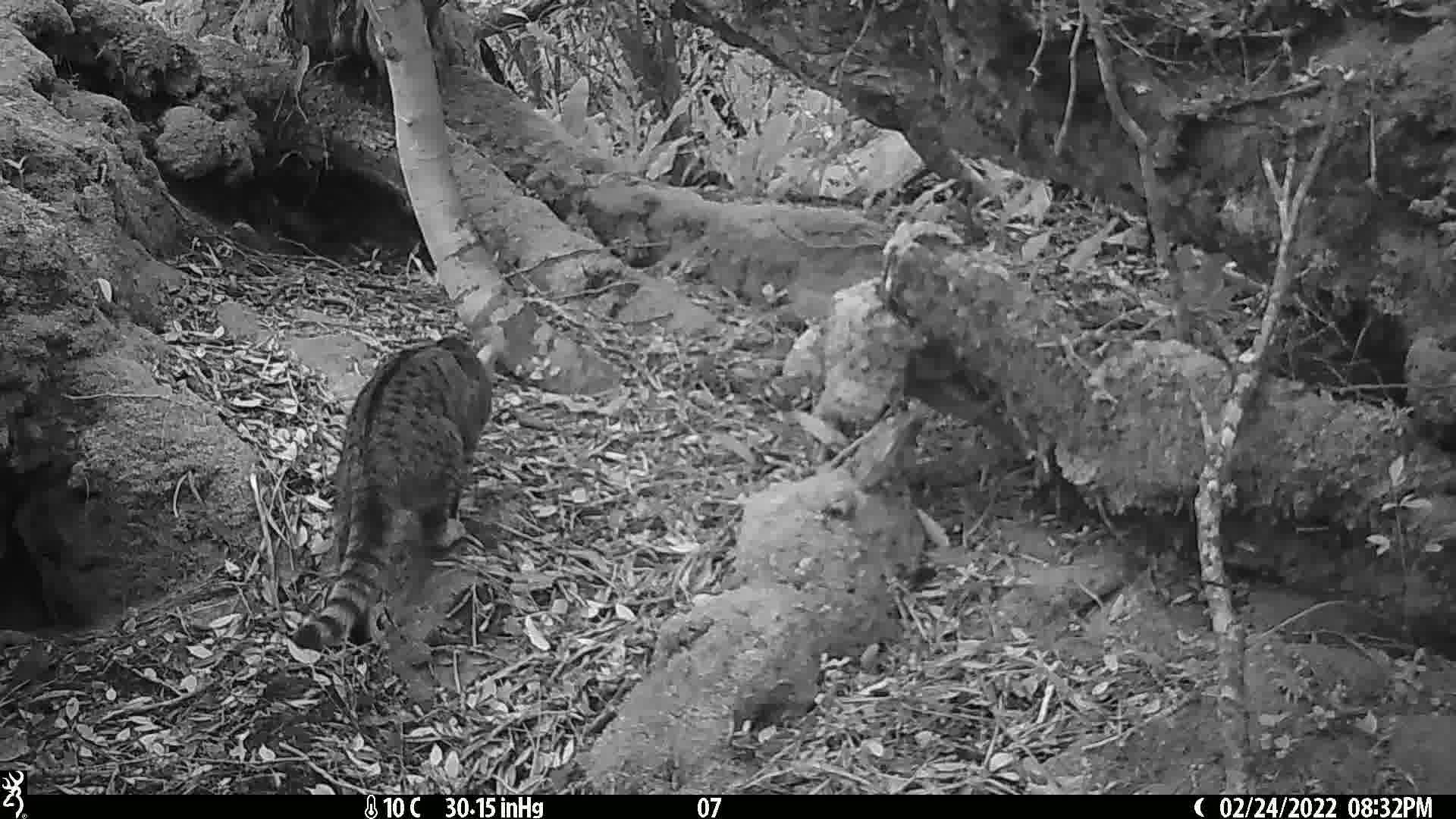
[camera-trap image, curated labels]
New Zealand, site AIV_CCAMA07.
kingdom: Animalia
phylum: Chordata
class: Mammalia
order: Carnivora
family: Felidae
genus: Felis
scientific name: Felis catus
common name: domestic cat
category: cat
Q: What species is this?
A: Cat (domestic cat) (Felis catus).